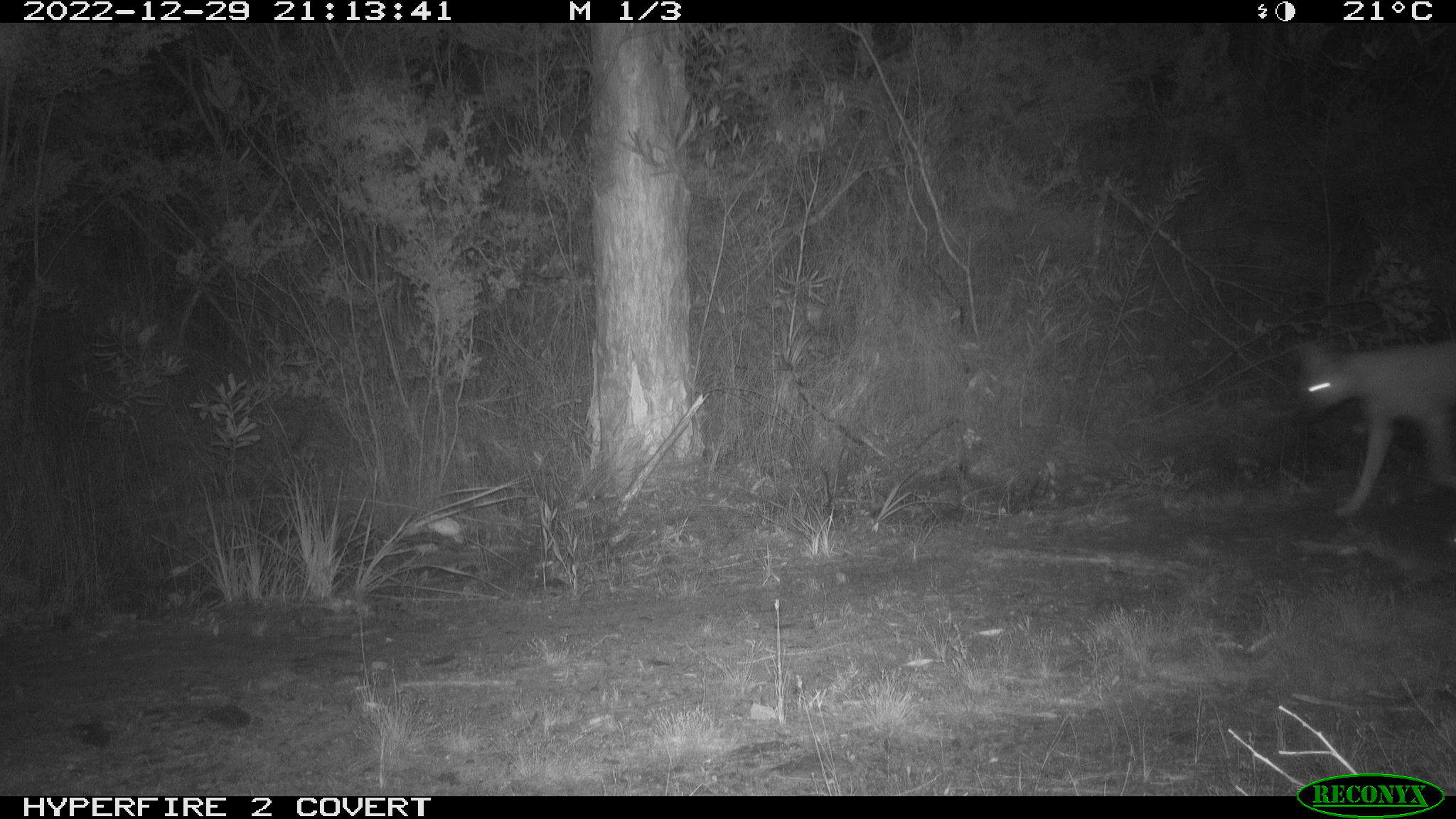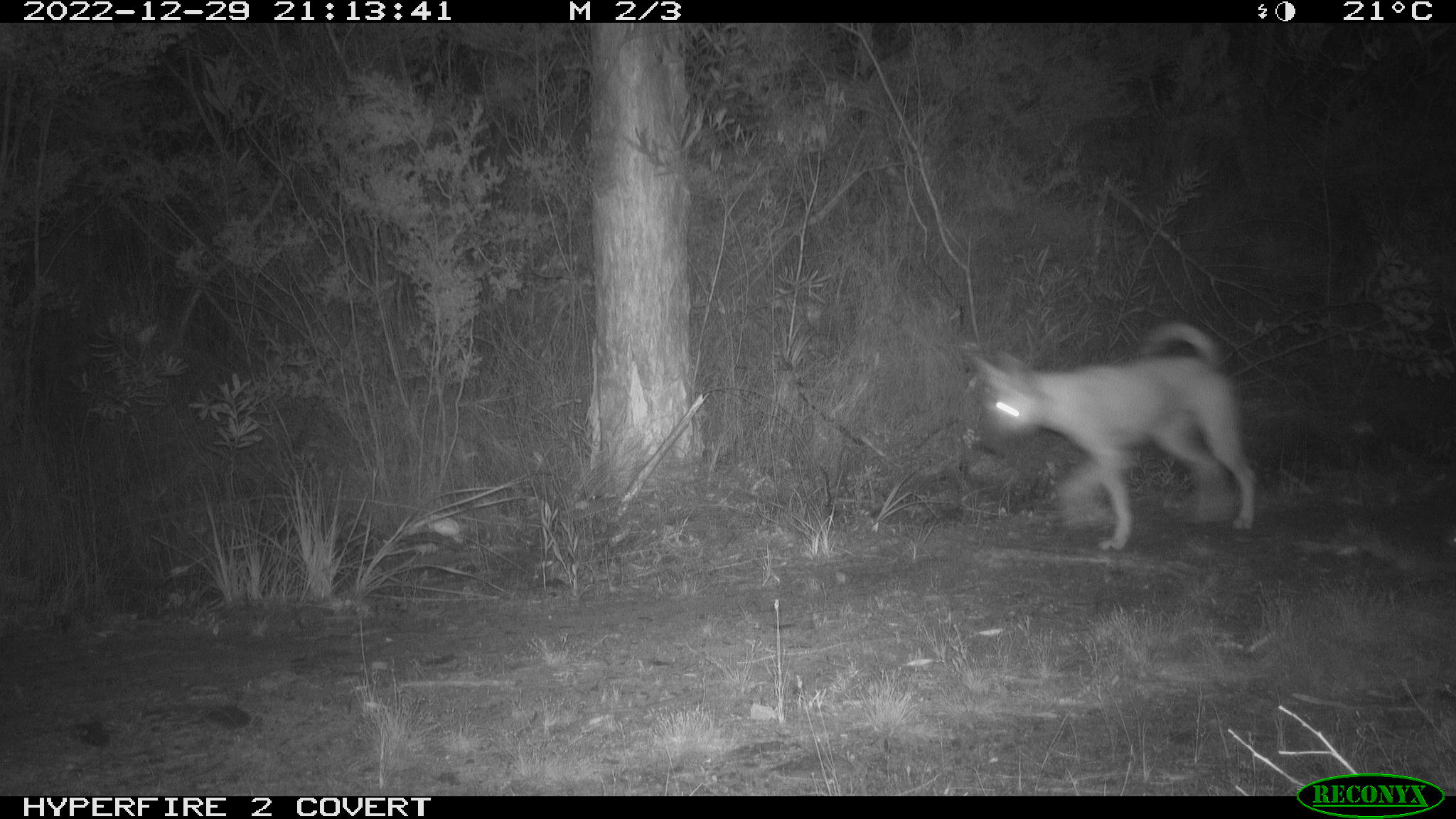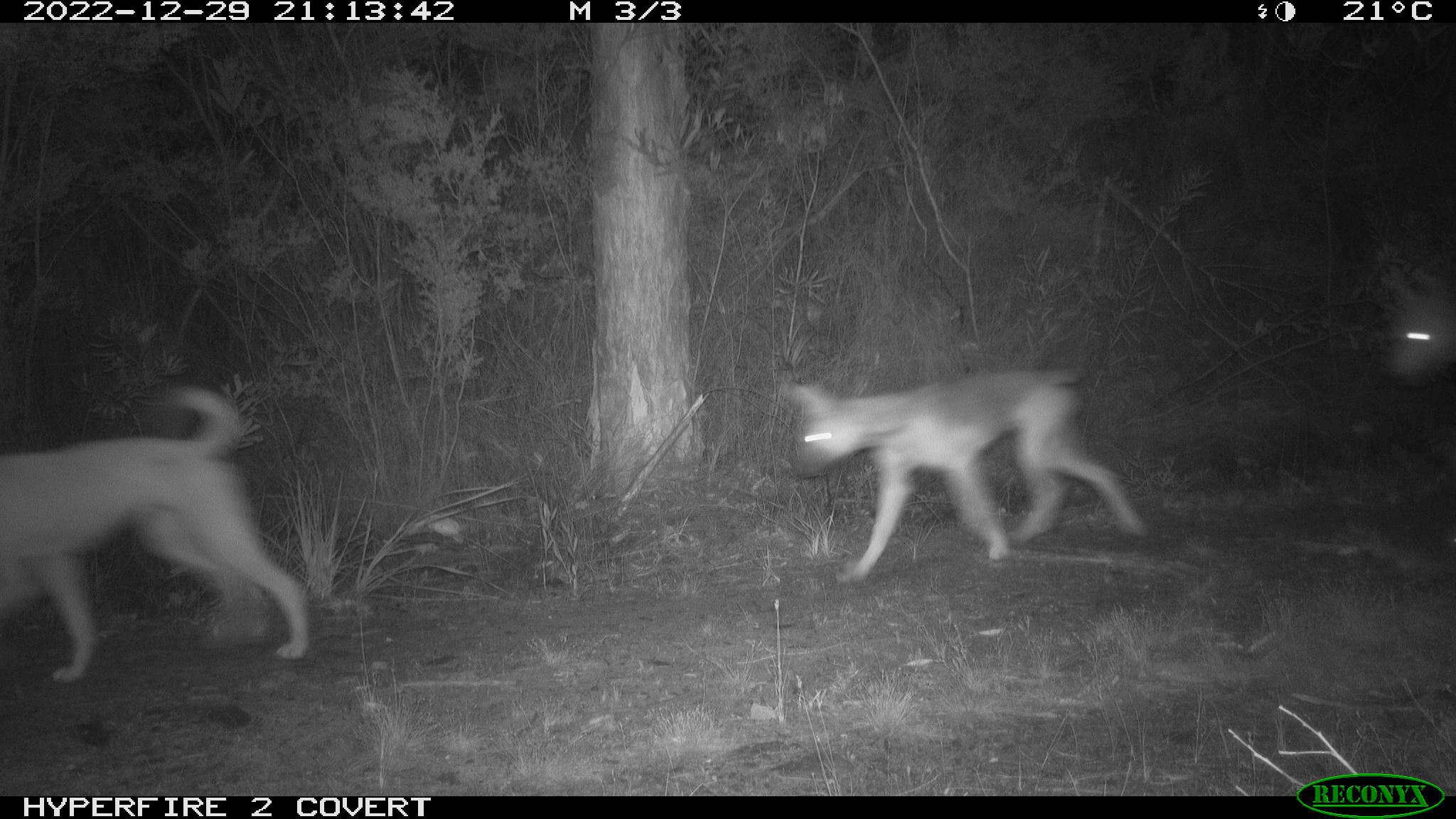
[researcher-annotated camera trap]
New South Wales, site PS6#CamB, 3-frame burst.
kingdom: Animalia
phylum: Chordata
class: Mammalia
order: Carnivora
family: Canidae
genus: Canis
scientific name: Canis familiaris dingo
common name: dingo